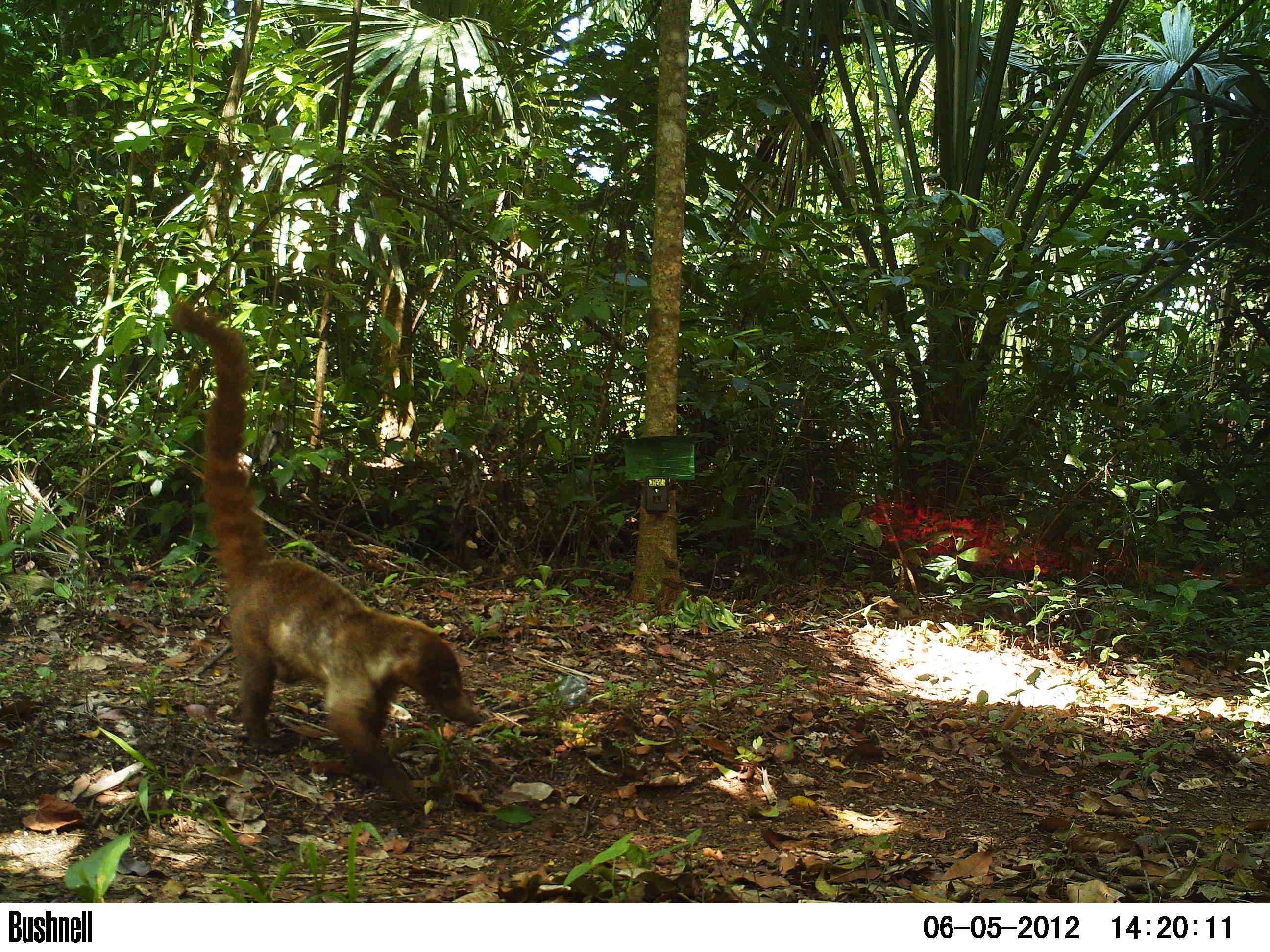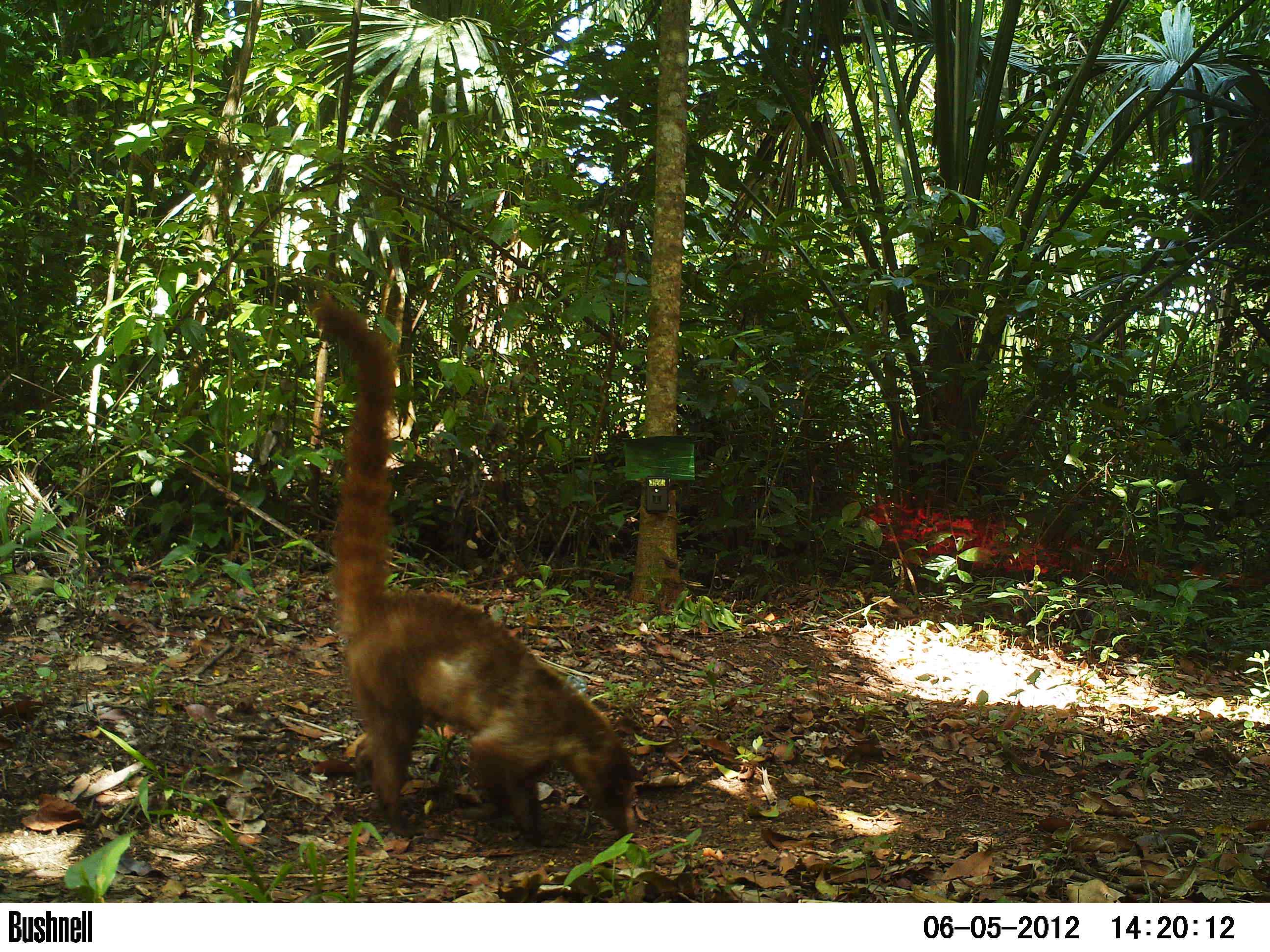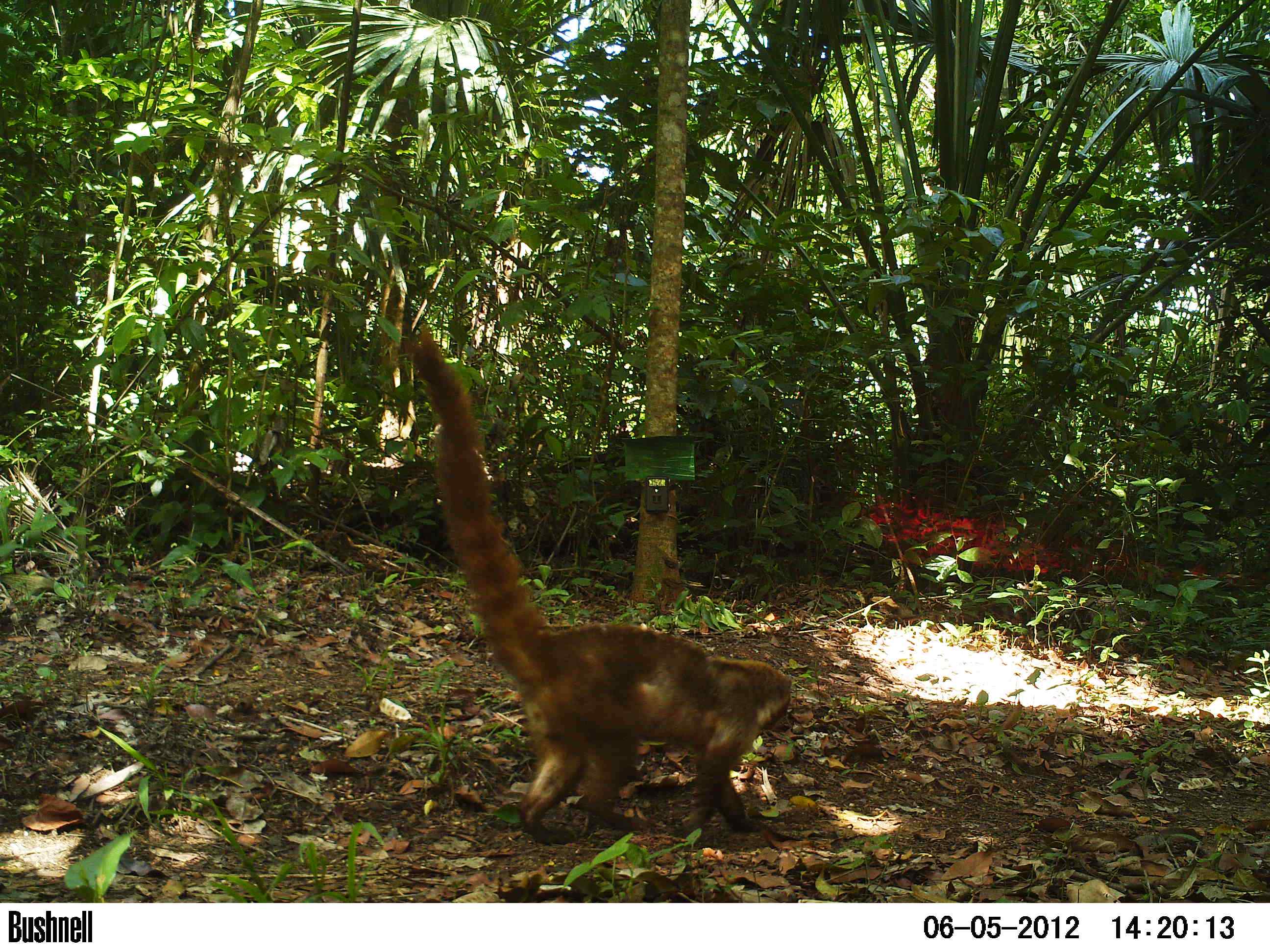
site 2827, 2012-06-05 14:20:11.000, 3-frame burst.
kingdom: Animalia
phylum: Chordata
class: Mammalia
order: Carnivora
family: Procyonidae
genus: Nasua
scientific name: Nasua narica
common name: white-nosed coati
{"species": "Nasua narica (white-nosed coati)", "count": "1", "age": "adult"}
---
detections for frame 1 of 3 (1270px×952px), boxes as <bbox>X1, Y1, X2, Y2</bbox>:
nasua narica: <bbox>169, 295, 485, 812</bbox>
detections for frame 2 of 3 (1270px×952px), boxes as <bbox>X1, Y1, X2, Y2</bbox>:
nasua narica: <bbox>306, 290, 644, 846</bbox>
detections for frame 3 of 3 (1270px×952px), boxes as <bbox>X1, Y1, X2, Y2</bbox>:
nasua narica: <bbox>395, 319, 795, 844</bbox>